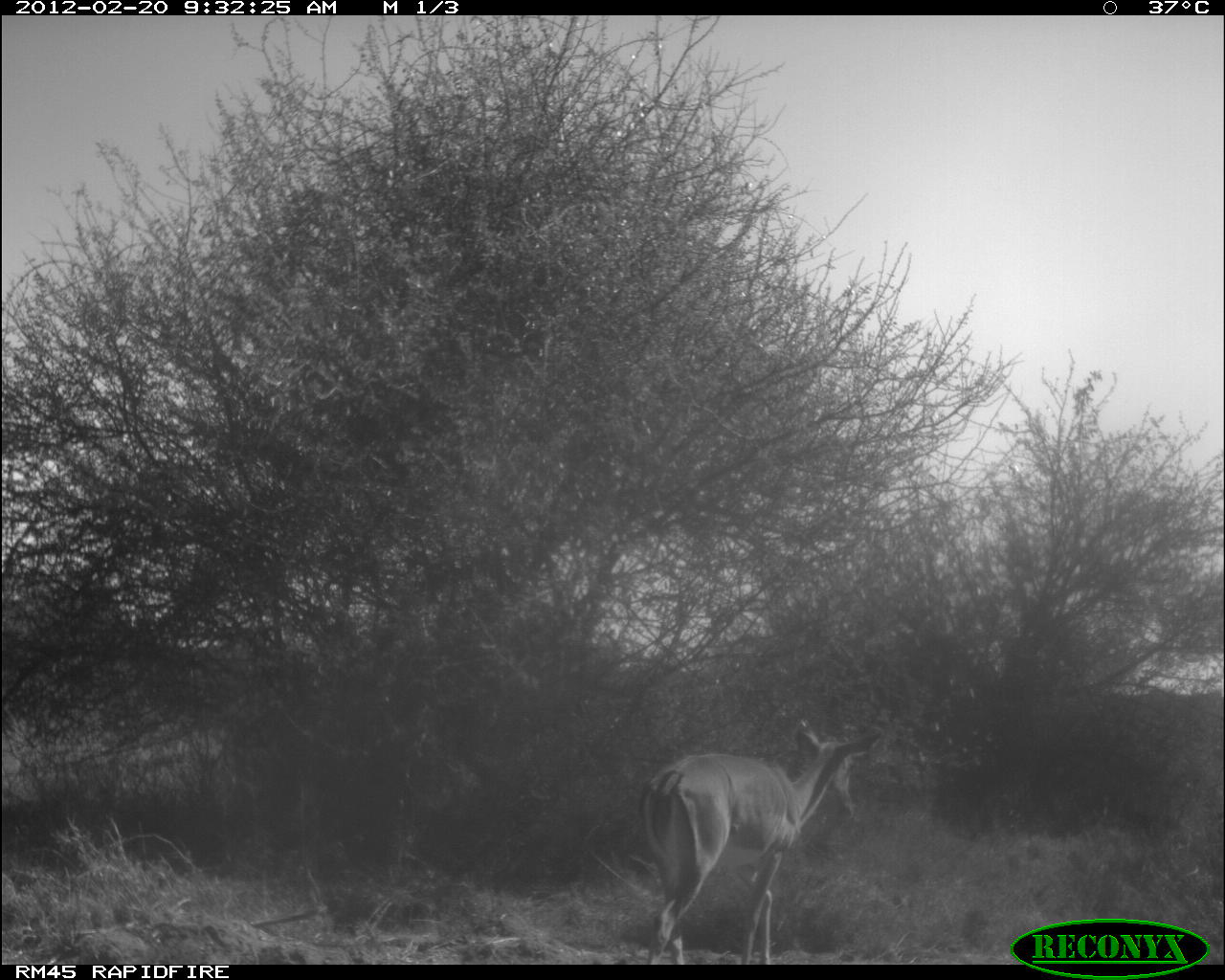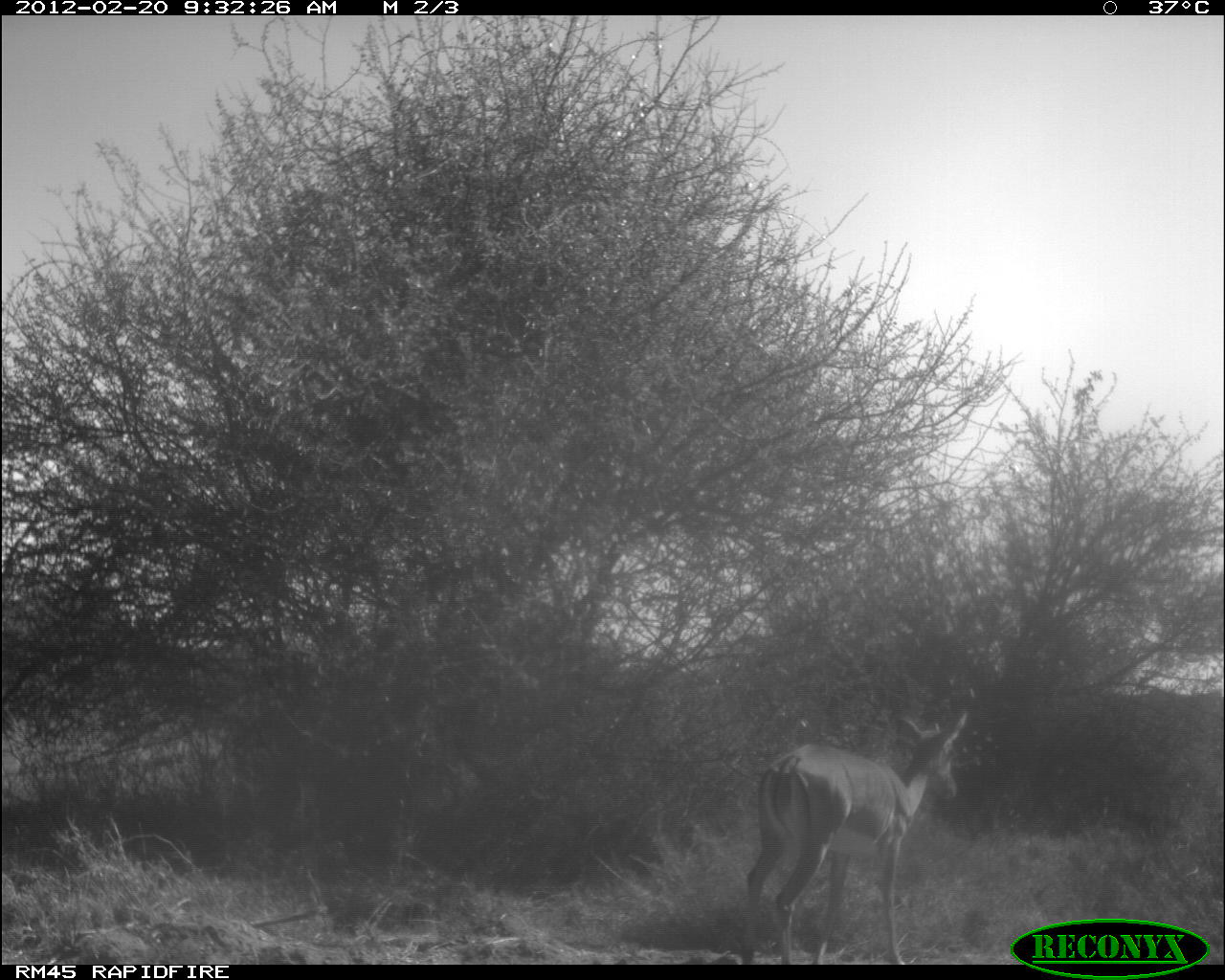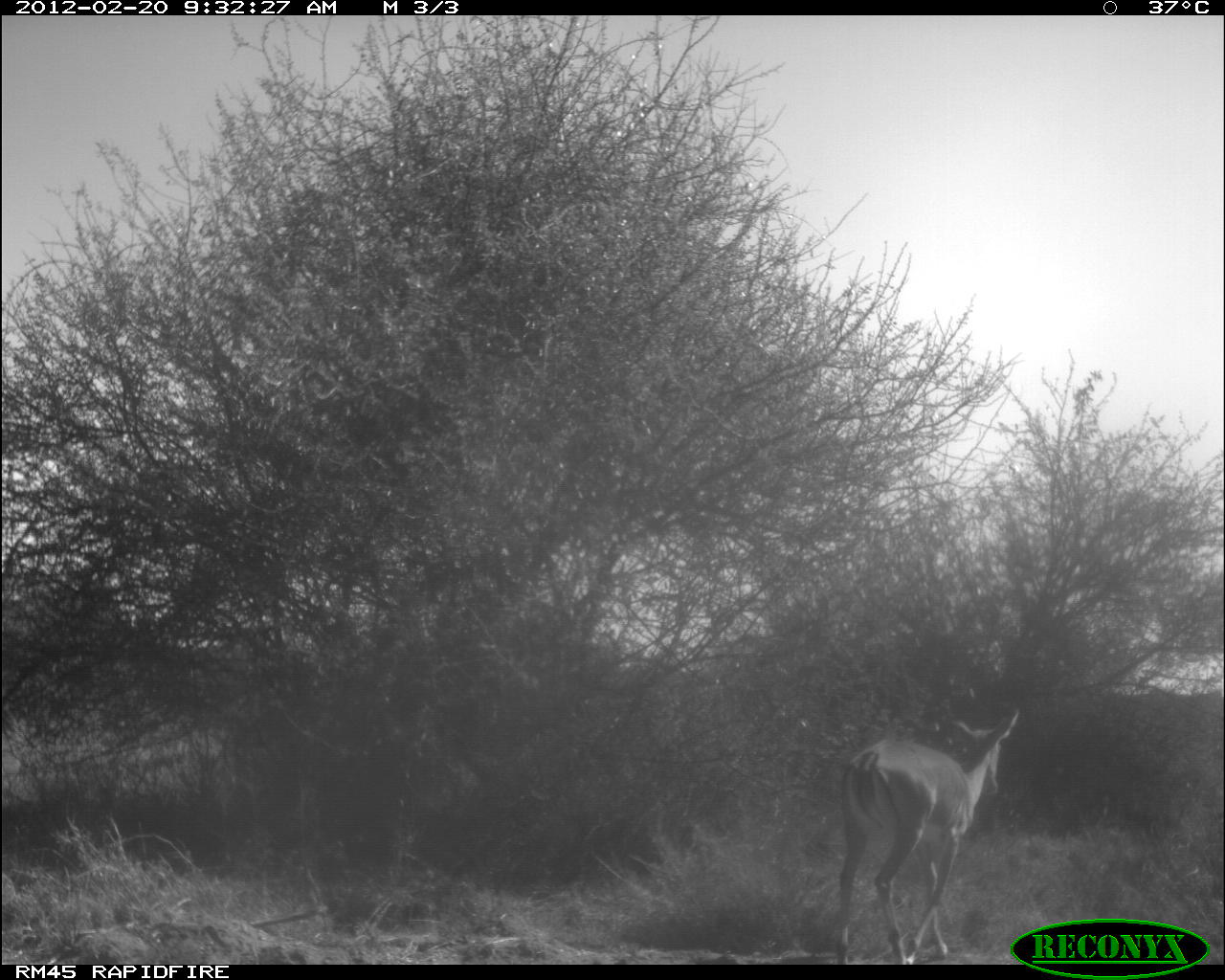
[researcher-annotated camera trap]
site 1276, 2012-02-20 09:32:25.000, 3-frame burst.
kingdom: Animalia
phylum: Chordata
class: Mammalia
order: Artiodactyla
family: Bovidae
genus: Aepyceros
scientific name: Aepyceros melampus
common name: impala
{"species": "Aepyceros melampus (impala)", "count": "1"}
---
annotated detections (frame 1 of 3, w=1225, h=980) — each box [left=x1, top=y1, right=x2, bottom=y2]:
aepyceros melampus: [left=638, top=717, right=883, bottom=965]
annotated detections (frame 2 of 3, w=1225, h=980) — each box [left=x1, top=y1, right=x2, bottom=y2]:
aepyceros melampus: [left=740, top=708, right=967, bottom=965]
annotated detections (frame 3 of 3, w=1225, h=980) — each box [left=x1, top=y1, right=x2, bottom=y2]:
aepyceros melampus: [left=835, top=708, right=1021, bottom=964]